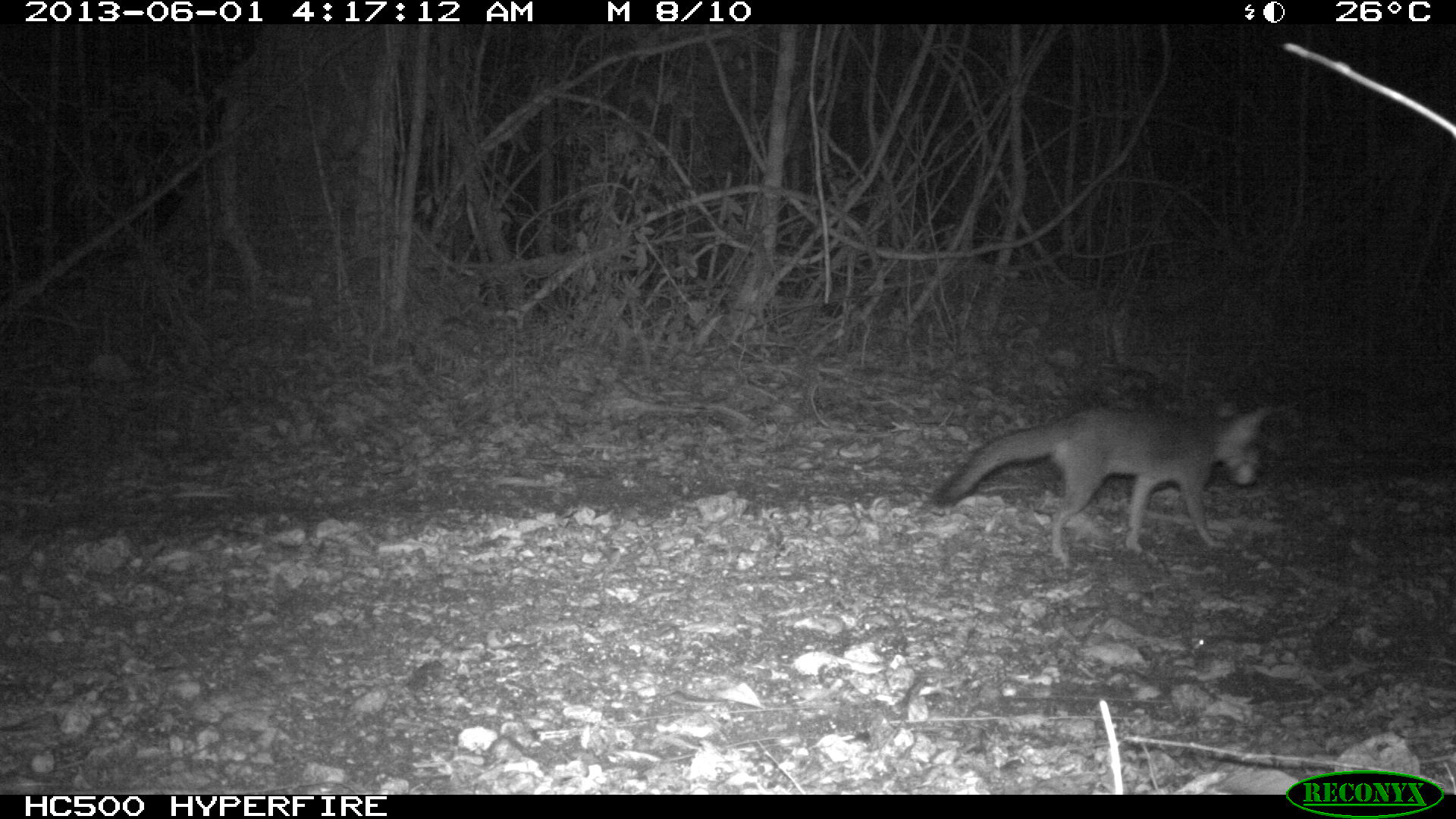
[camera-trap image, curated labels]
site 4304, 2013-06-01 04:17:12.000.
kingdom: Animalia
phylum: Chordata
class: Mammalia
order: Carnivora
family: Canidae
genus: Urocyon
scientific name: Urocyon cinereoargenteus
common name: gray fox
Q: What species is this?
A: Urocyon cinereoargenteus (gray fox).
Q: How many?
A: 1.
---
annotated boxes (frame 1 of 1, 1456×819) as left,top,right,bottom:
urocyon cinereoargenteus: 927,398,1274,562